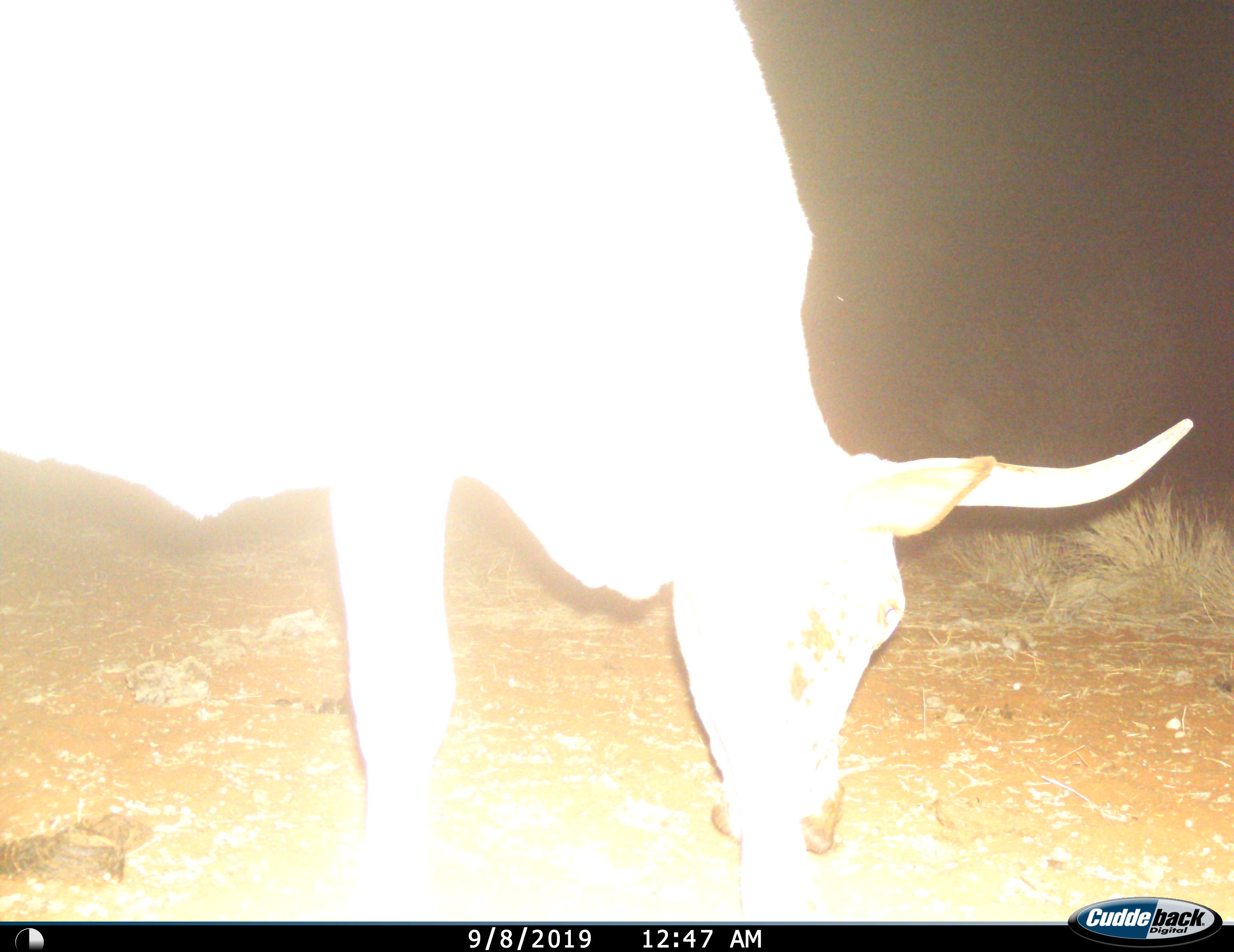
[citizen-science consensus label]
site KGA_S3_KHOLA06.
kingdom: Animalia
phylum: Chordata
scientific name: Vertebrata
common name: domestic animal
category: domesticanimal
Domesticanimal (domestic animal) (Vertebrata), count 1. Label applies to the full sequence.